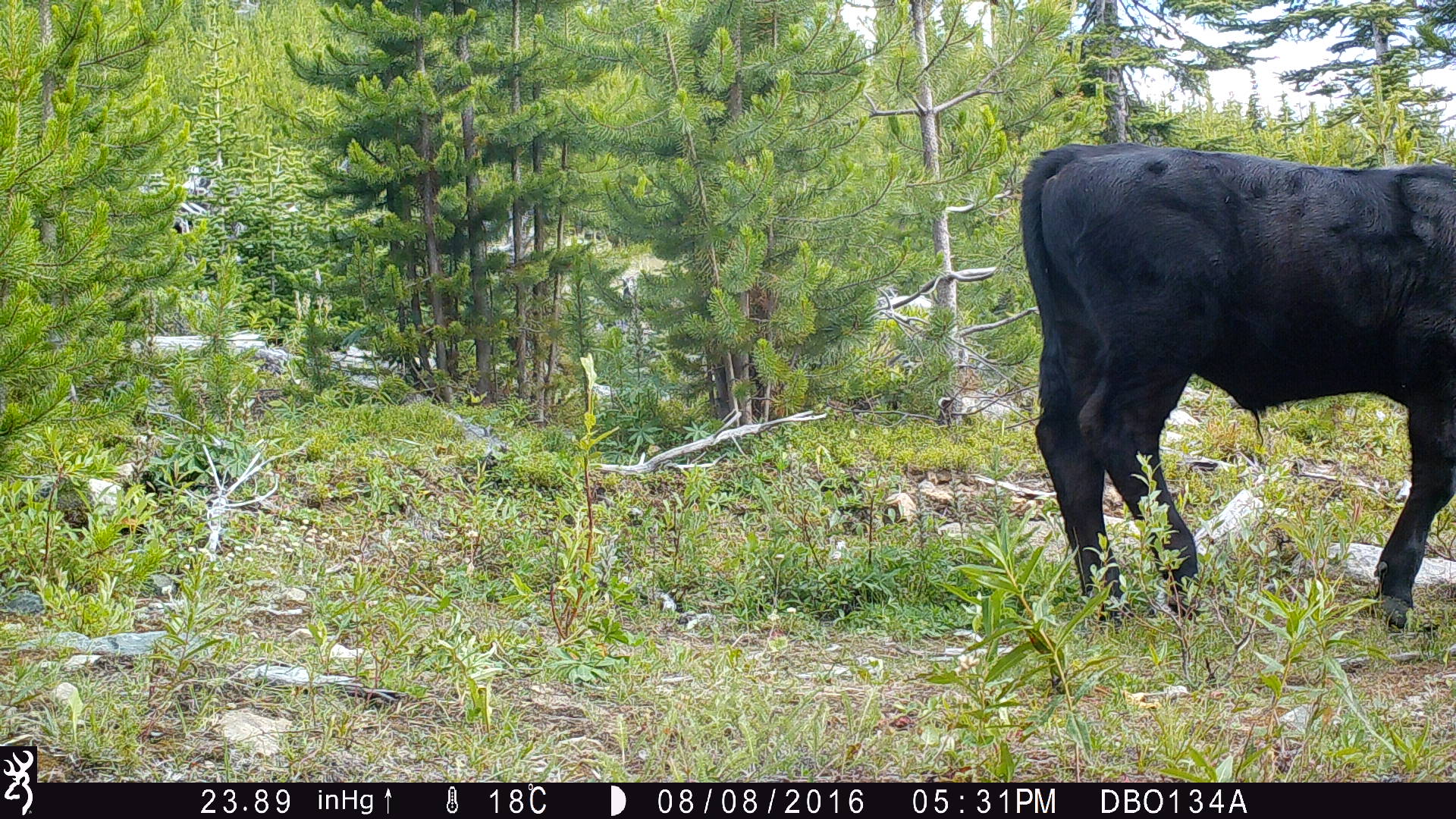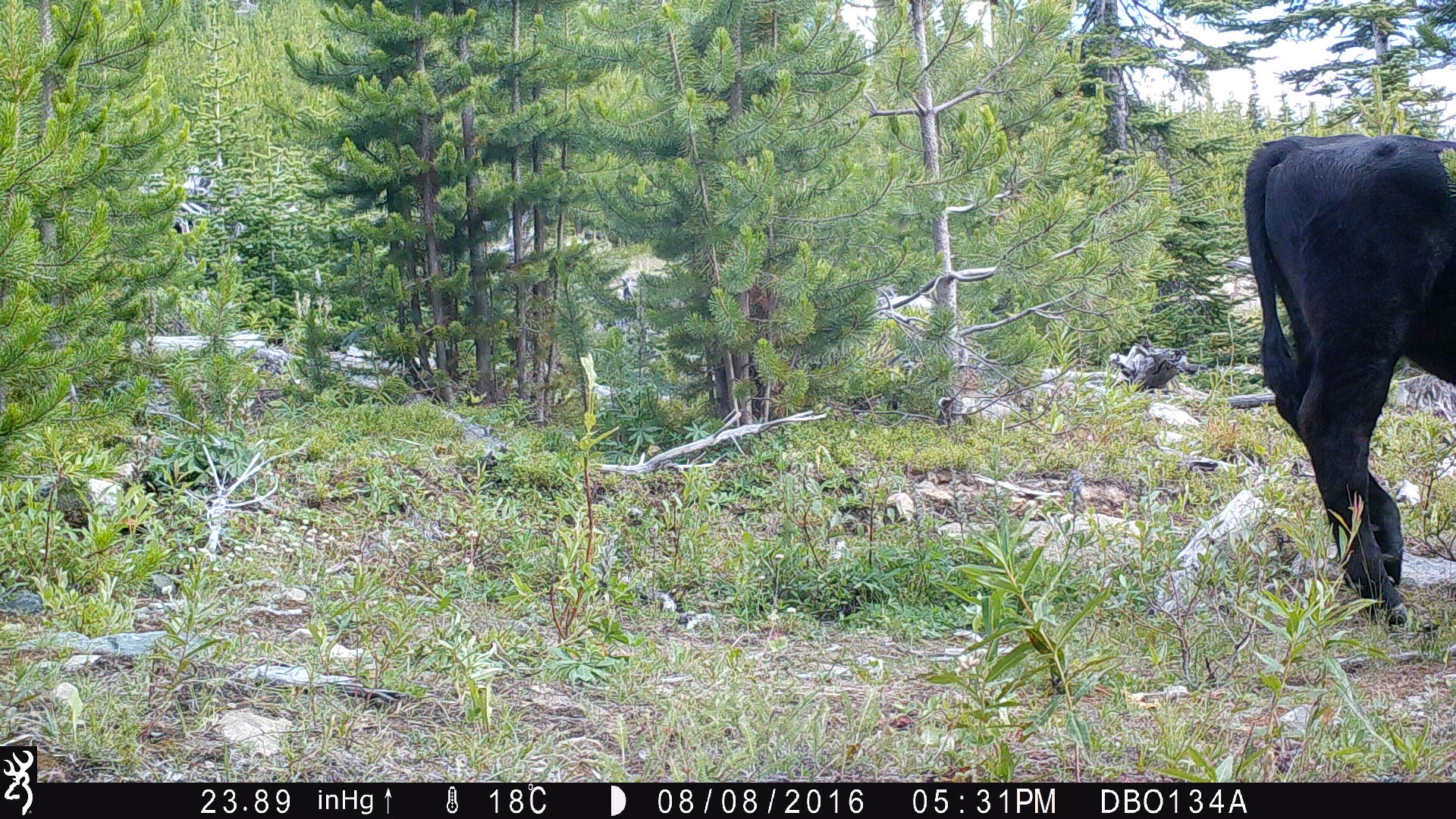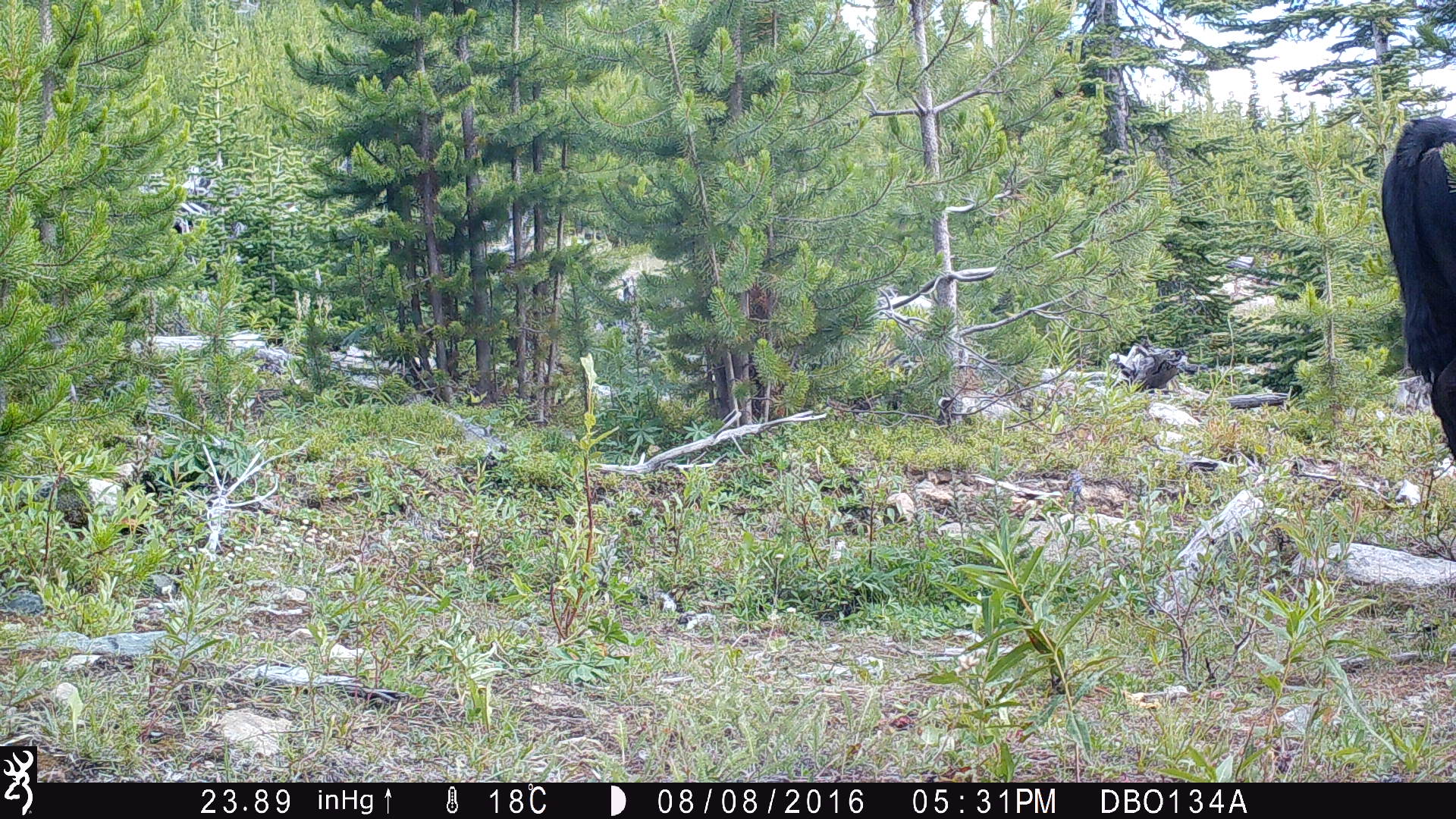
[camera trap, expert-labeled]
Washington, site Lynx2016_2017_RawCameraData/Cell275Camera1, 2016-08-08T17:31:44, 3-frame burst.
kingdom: Animalia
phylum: Chordata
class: Mammalia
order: Artiodactyla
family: Bovidae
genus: Bos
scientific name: Bos taurus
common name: domestic cattle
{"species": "domestic cattle (Bos taurus)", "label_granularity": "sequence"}